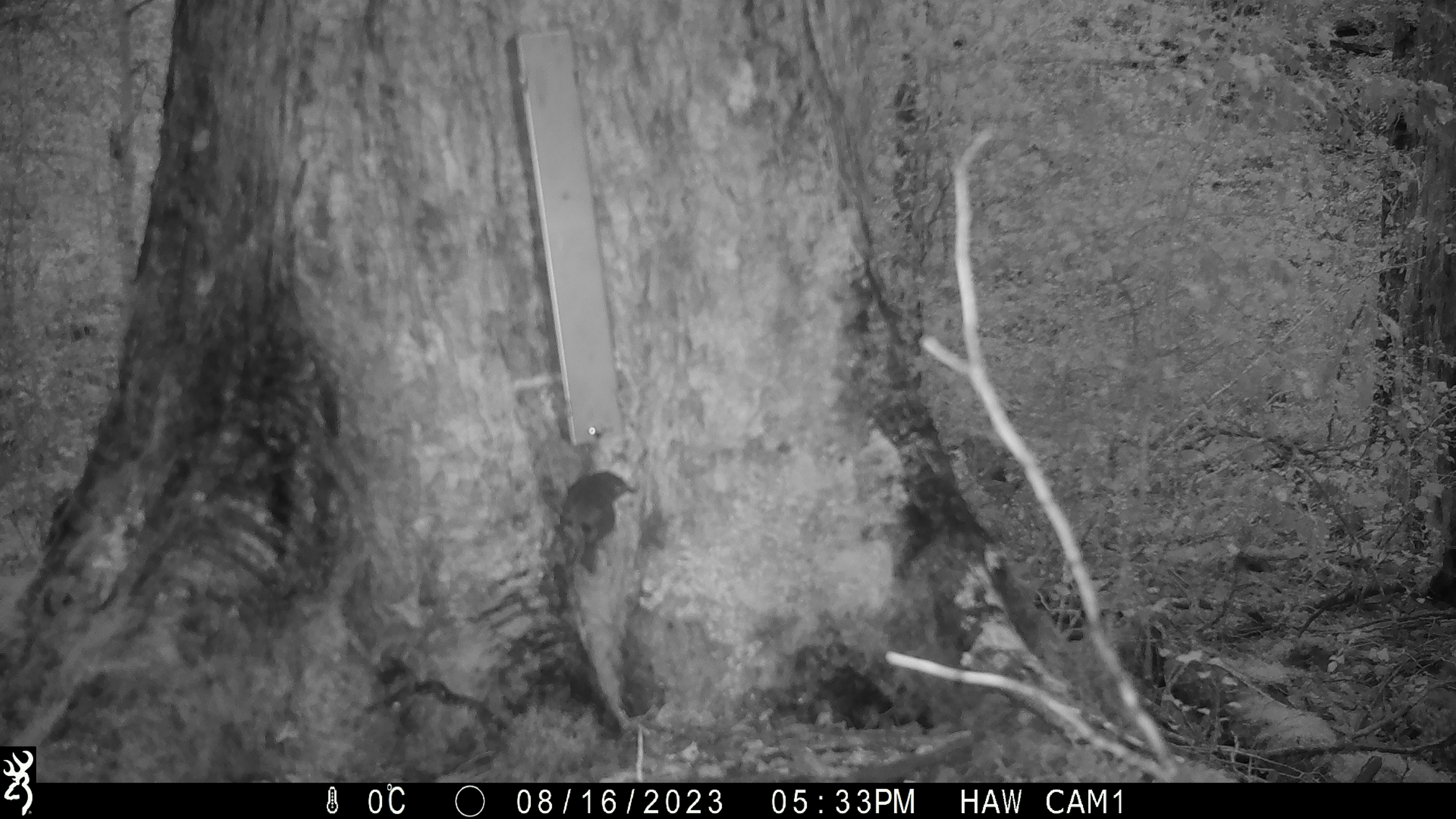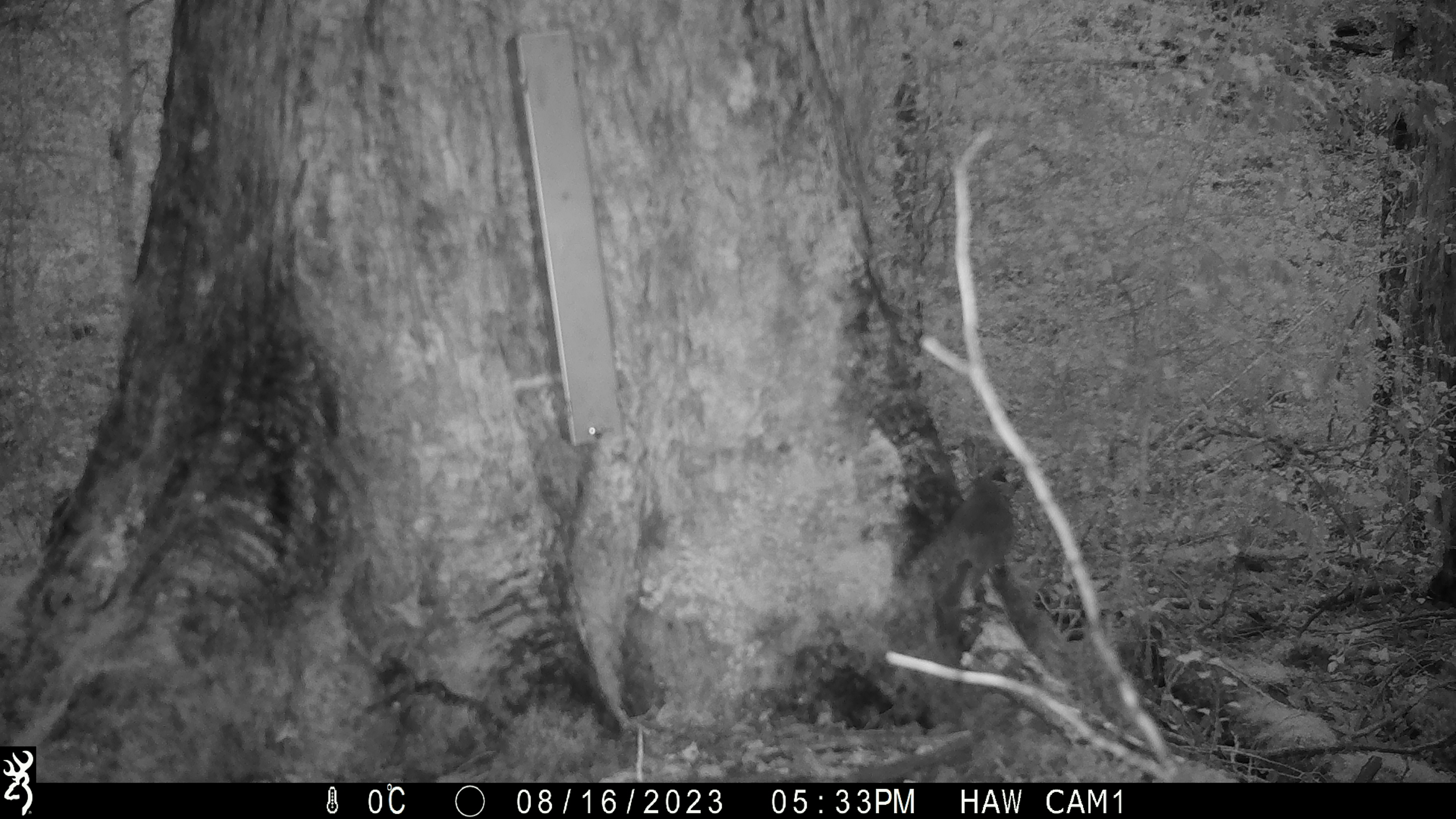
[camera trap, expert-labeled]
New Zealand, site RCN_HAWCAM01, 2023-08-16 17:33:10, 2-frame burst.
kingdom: Animalia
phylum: Chordata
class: Aves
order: Passeriformes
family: Petroicidae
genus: Petroica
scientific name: Petroica australis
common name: new zealand robin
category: robin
Robin (new zealand robin) (Petroica australis).